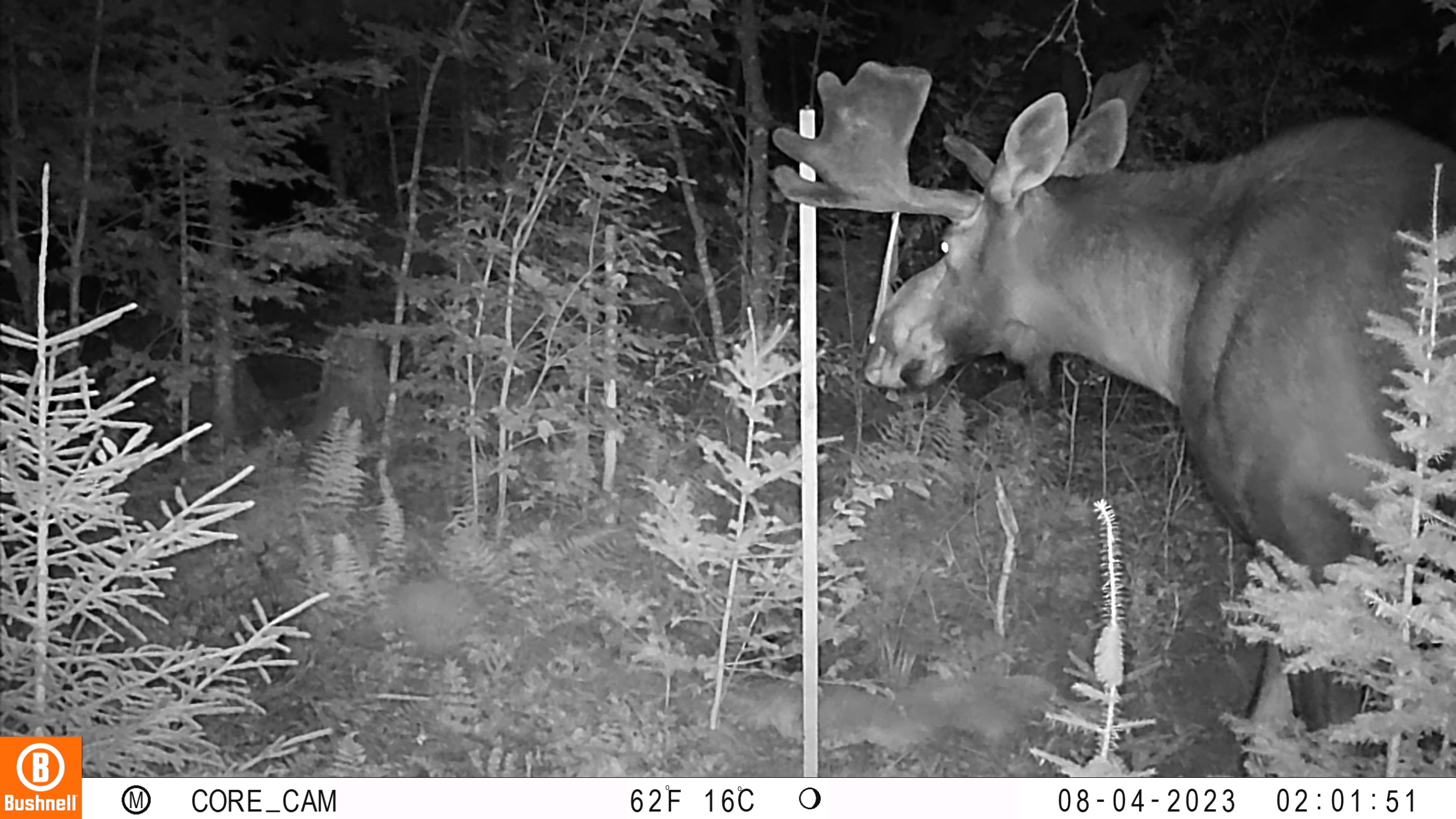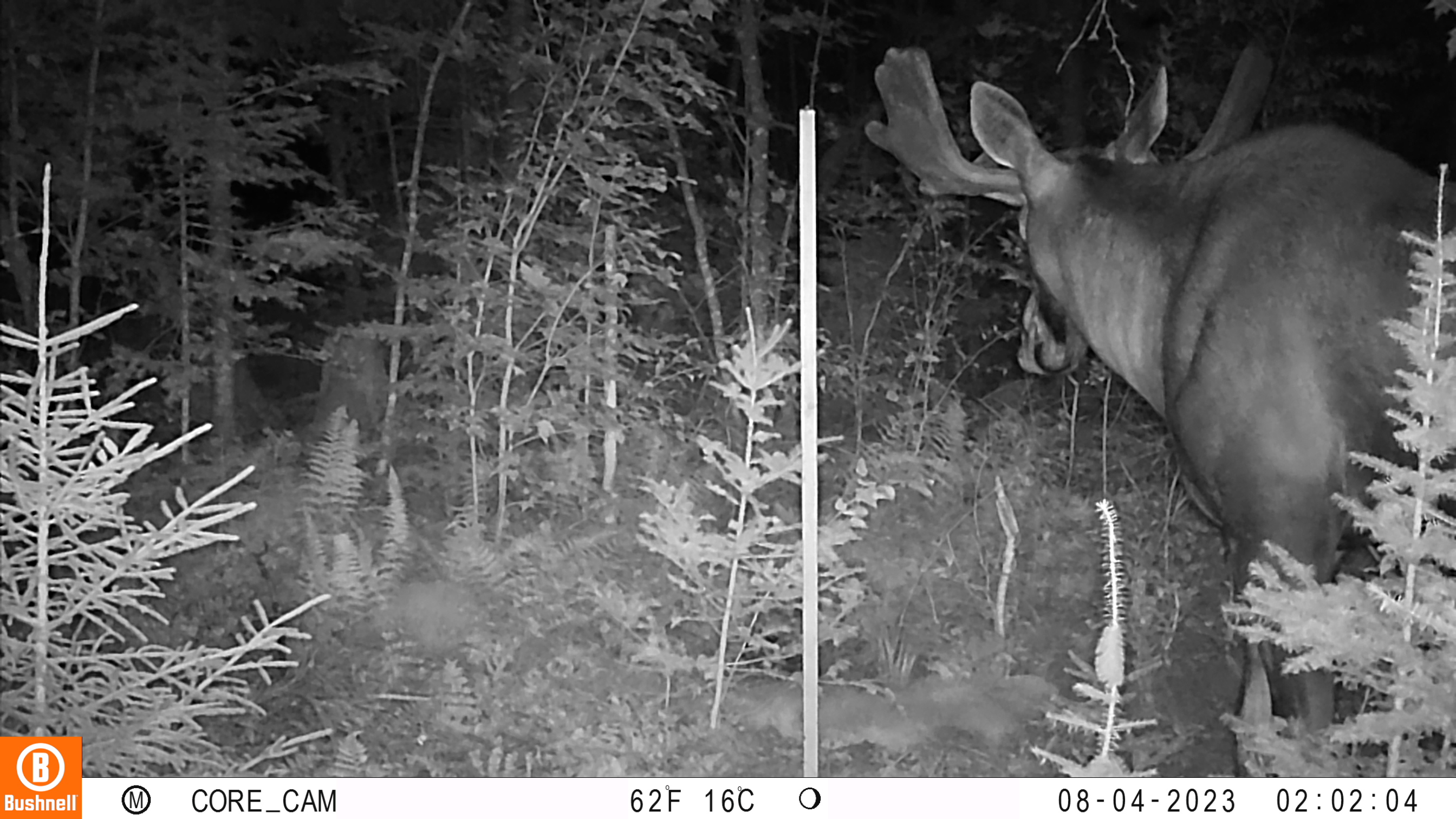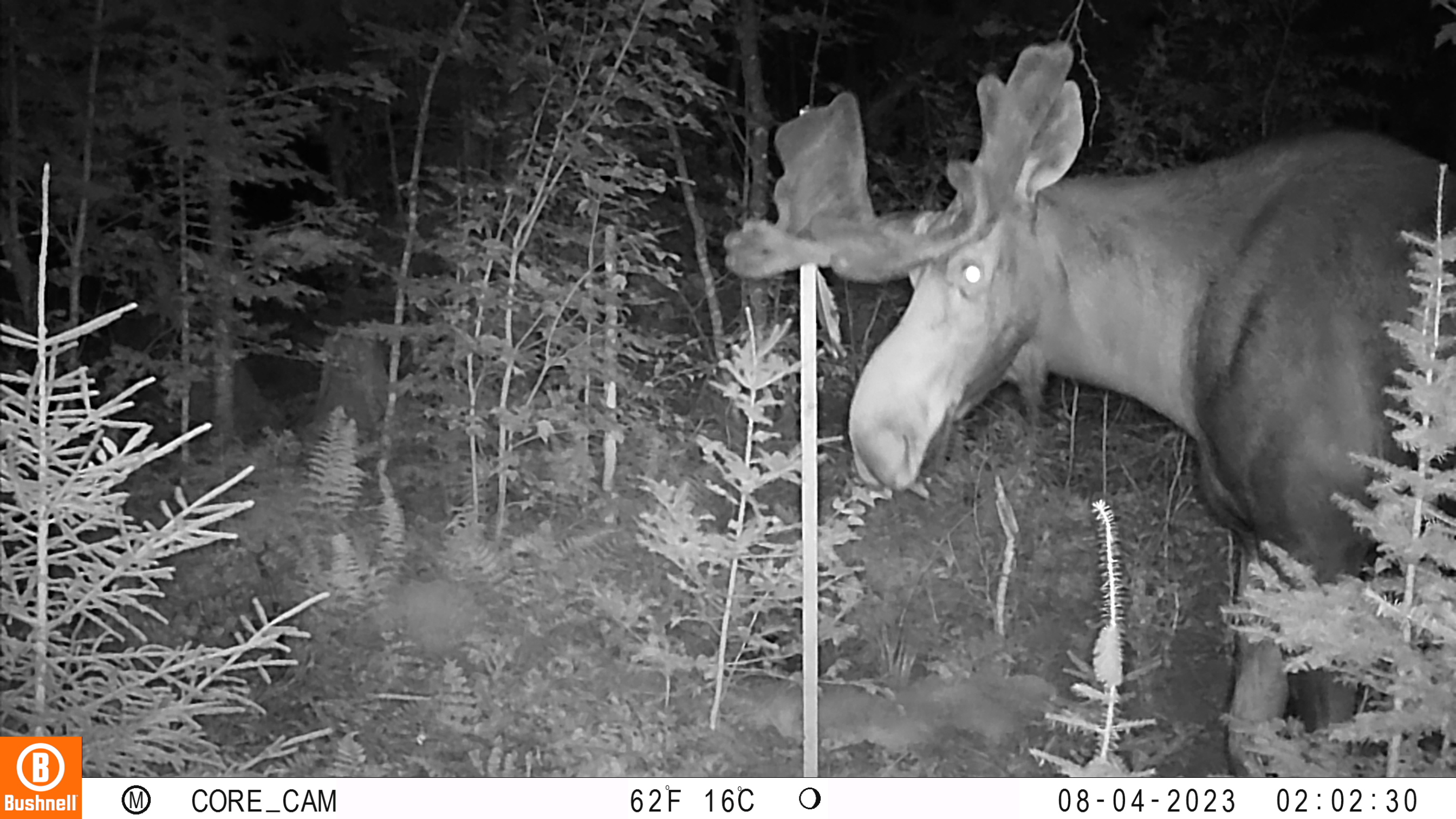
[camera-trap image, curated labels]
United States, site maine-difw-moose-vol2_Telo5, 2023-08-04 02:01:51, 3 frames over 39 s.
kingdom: Animalia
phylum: Chordata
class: Mammalia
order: Artiodactyla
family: Cervidae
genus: Odocoileus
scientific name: Odocoileus virginianus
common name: white-tailed deer